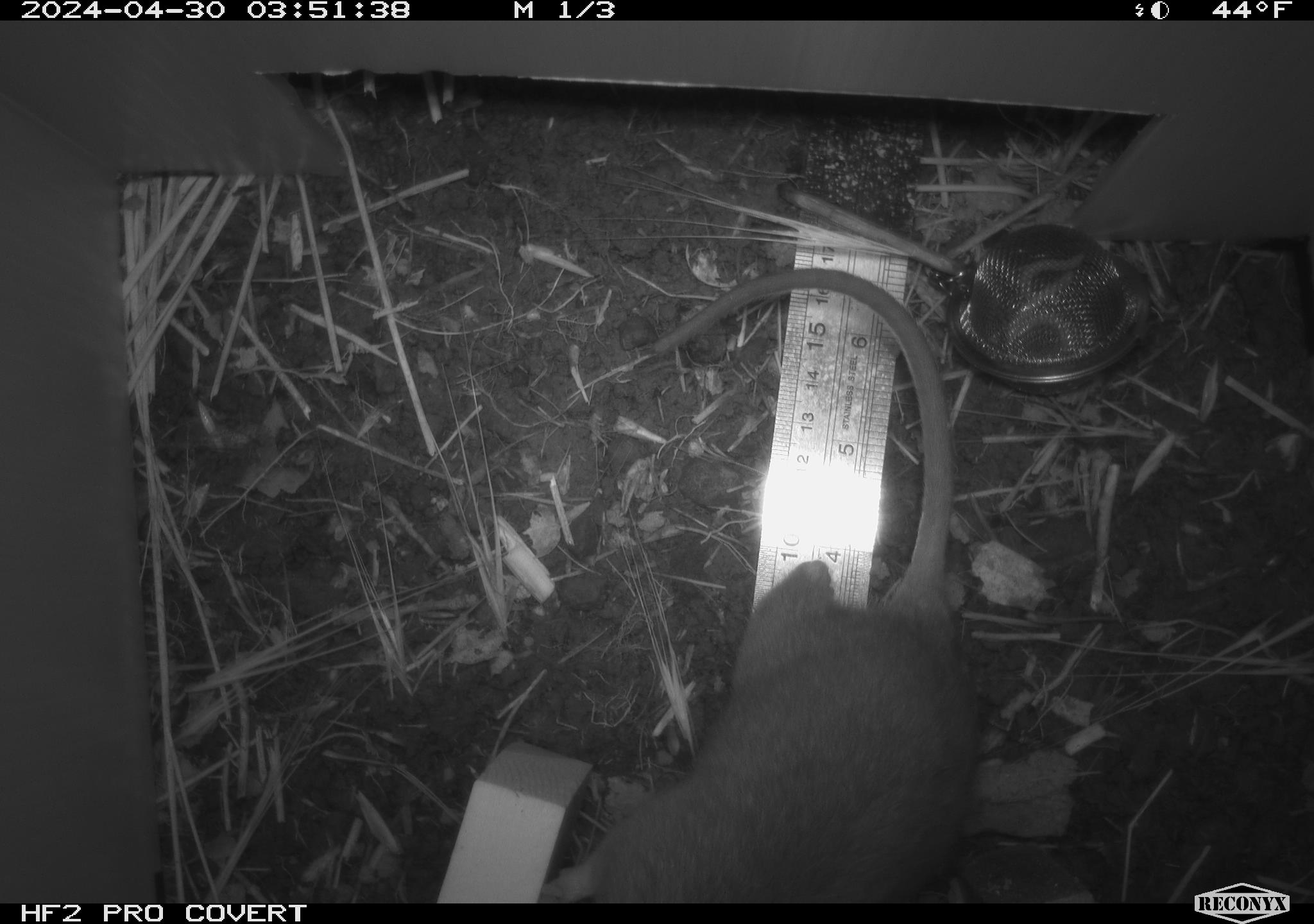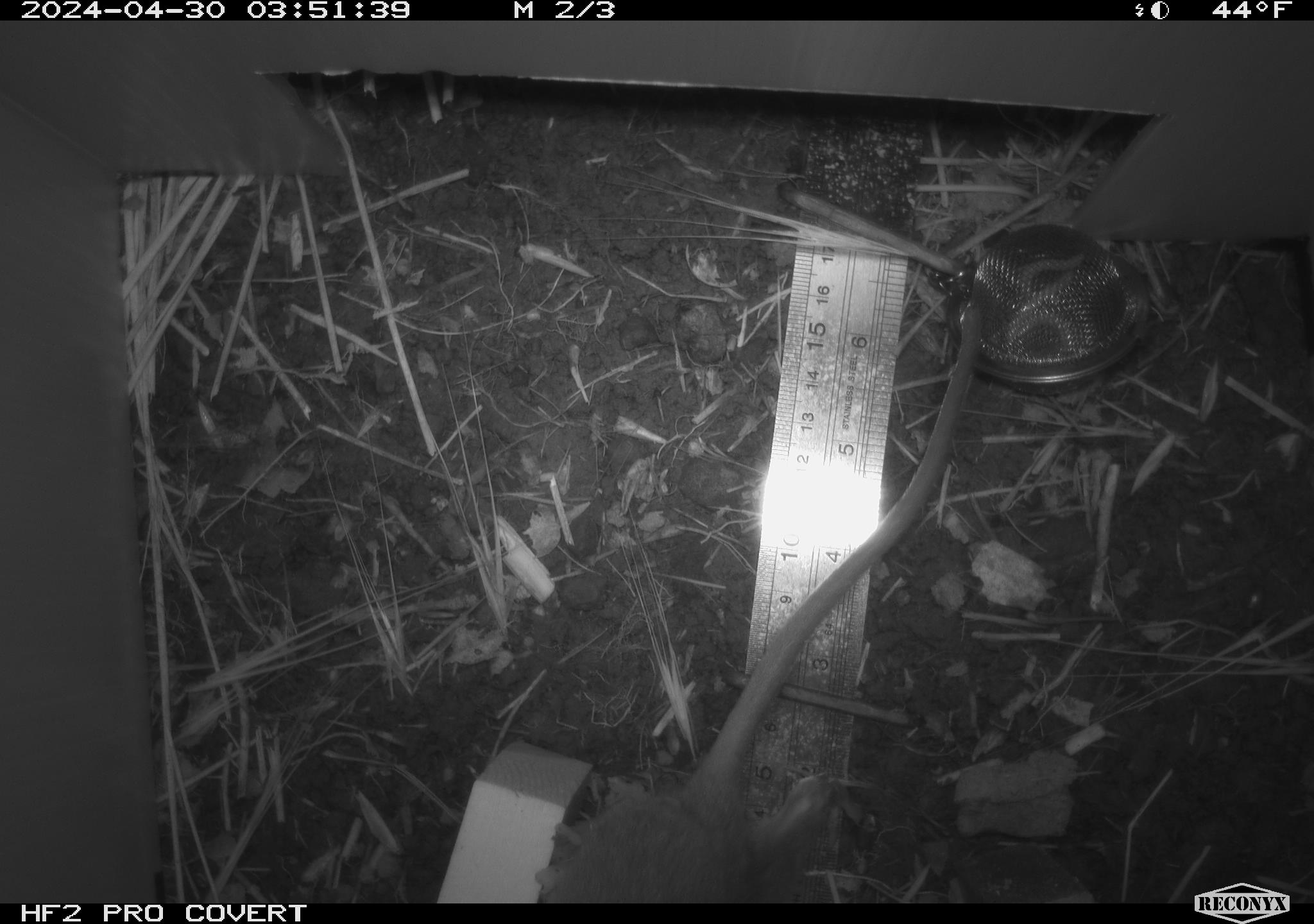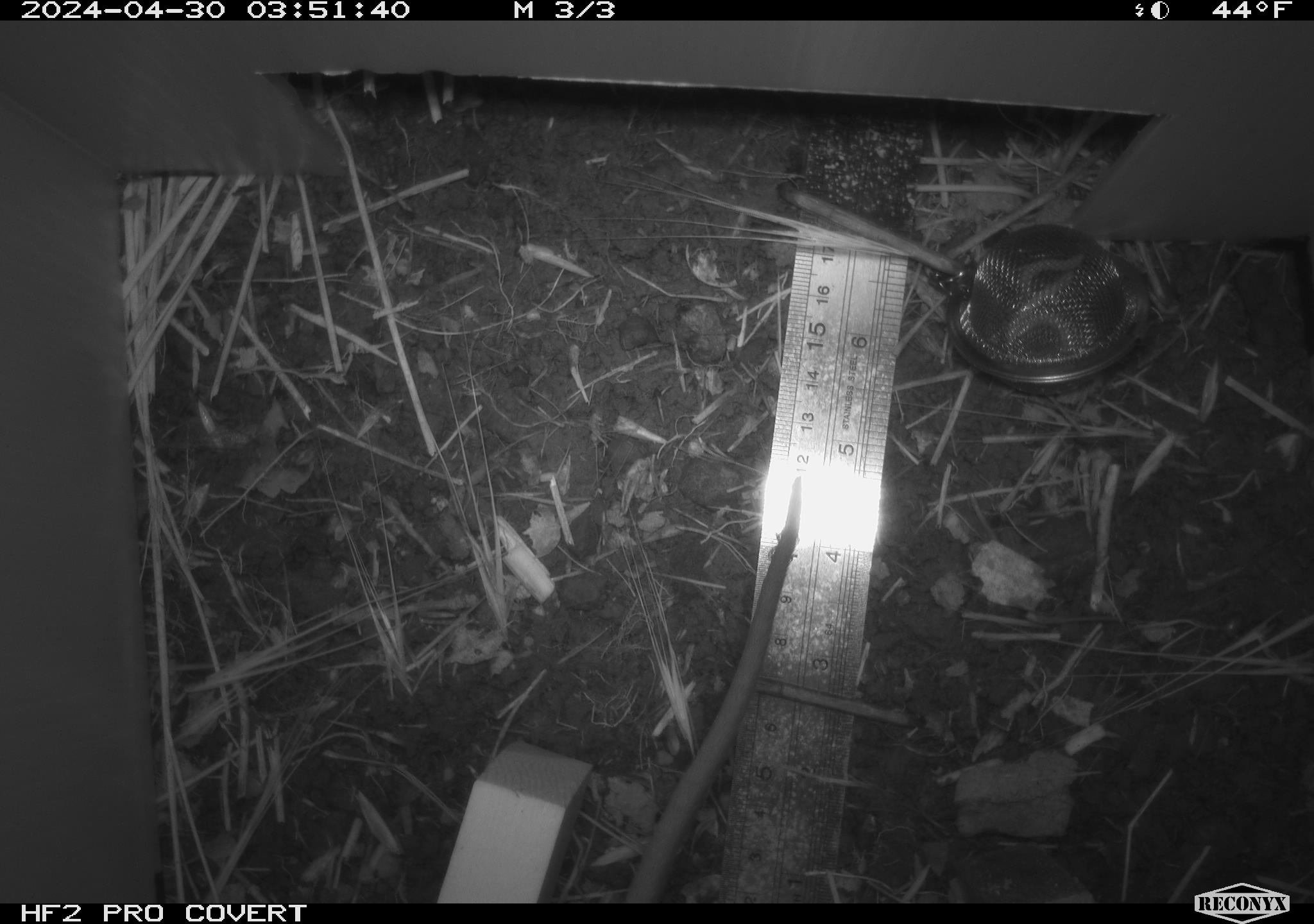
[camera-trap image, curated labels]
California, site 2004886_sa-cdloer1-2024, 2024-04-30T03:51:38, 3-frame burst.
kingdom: Animalia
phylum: Chordata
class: Mammalia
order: Rodentia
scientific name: Rodentia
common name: woodrat or rat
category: woodrat or rat species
Woodrat or rat species (woodrat or rat) (Rodentia).